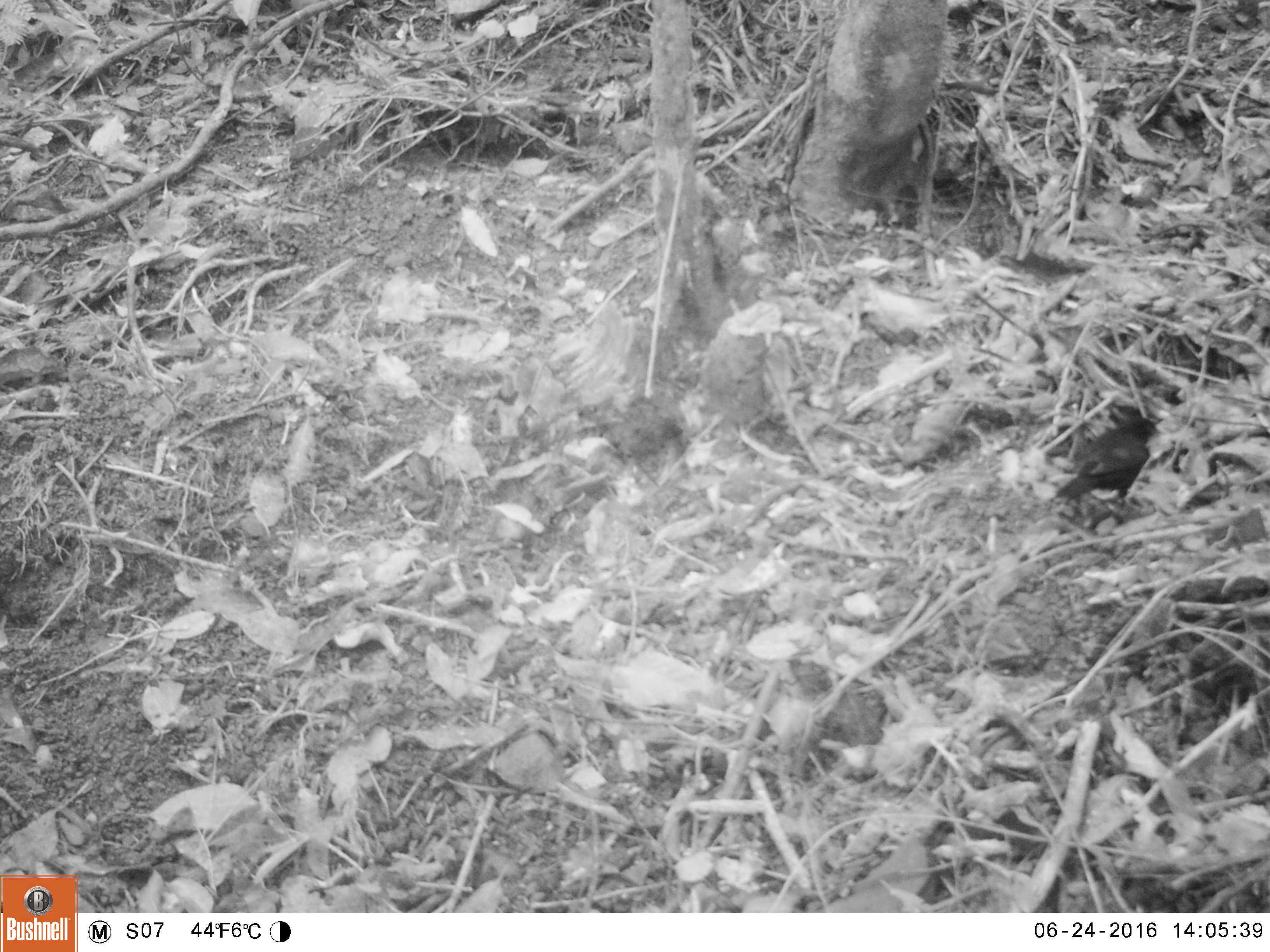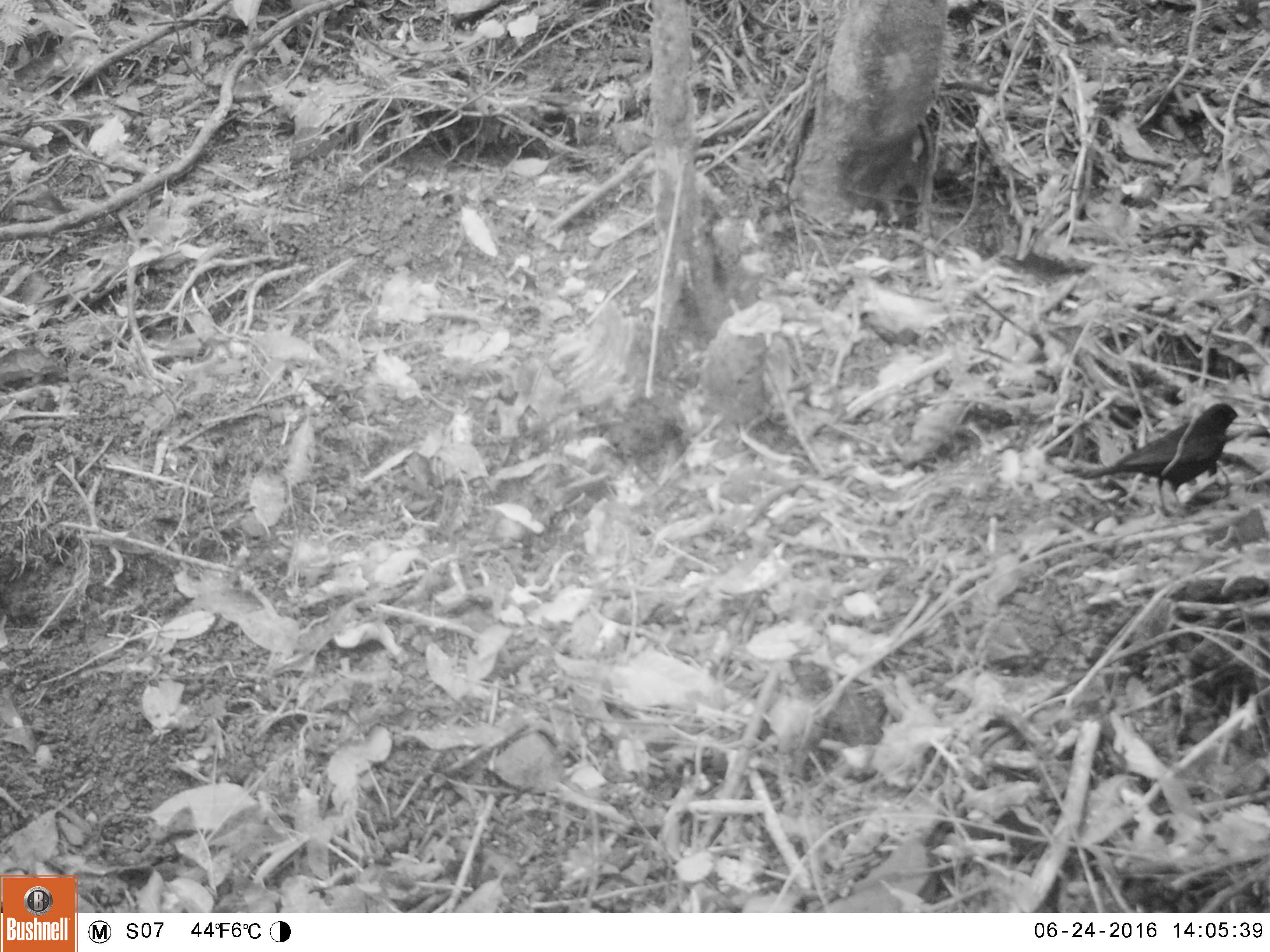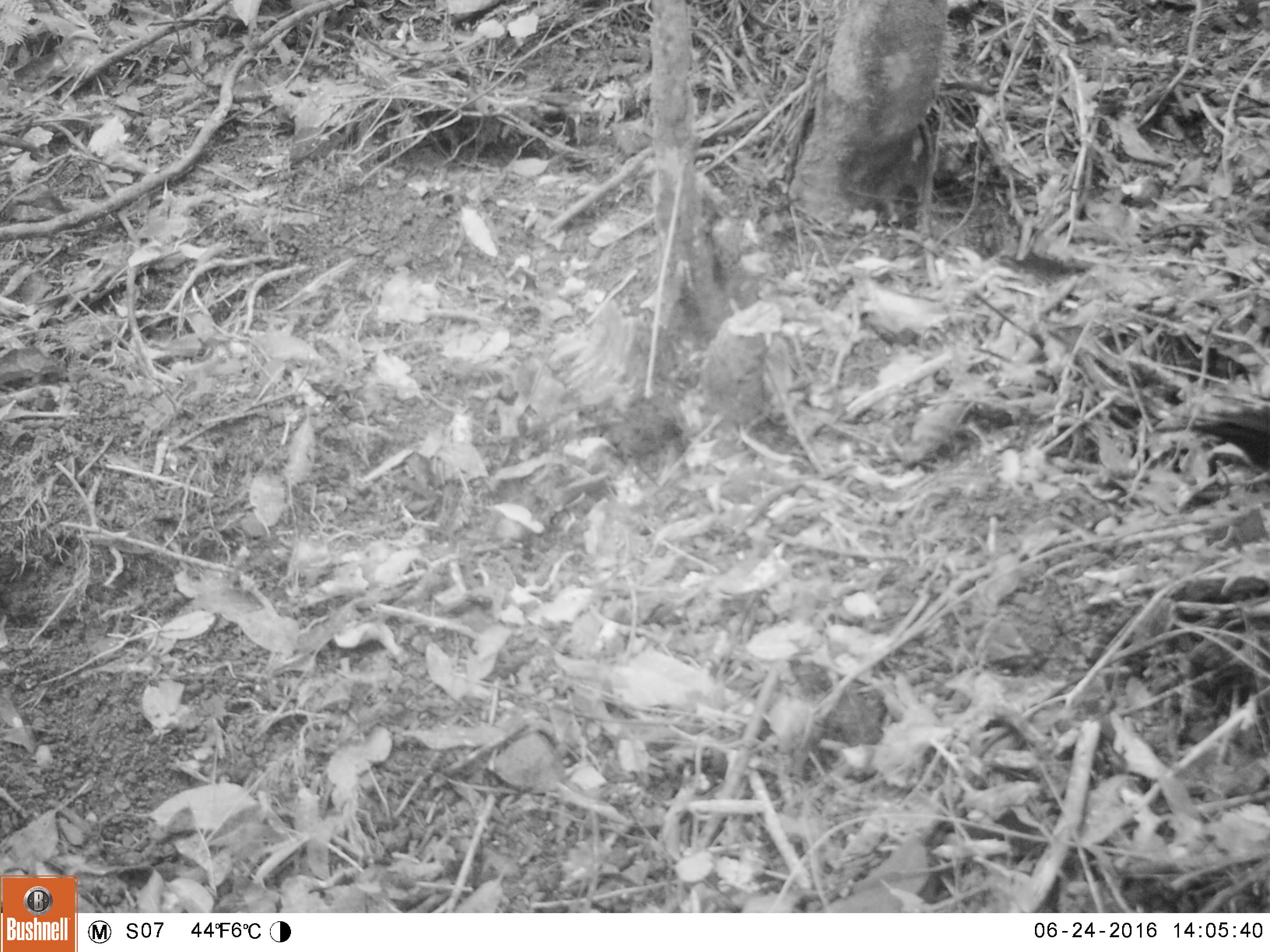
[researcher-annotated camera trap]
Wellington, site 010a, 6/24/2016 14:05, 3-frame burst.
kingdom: Animalia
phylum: Chordata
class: Aves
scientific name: Aves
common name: bird